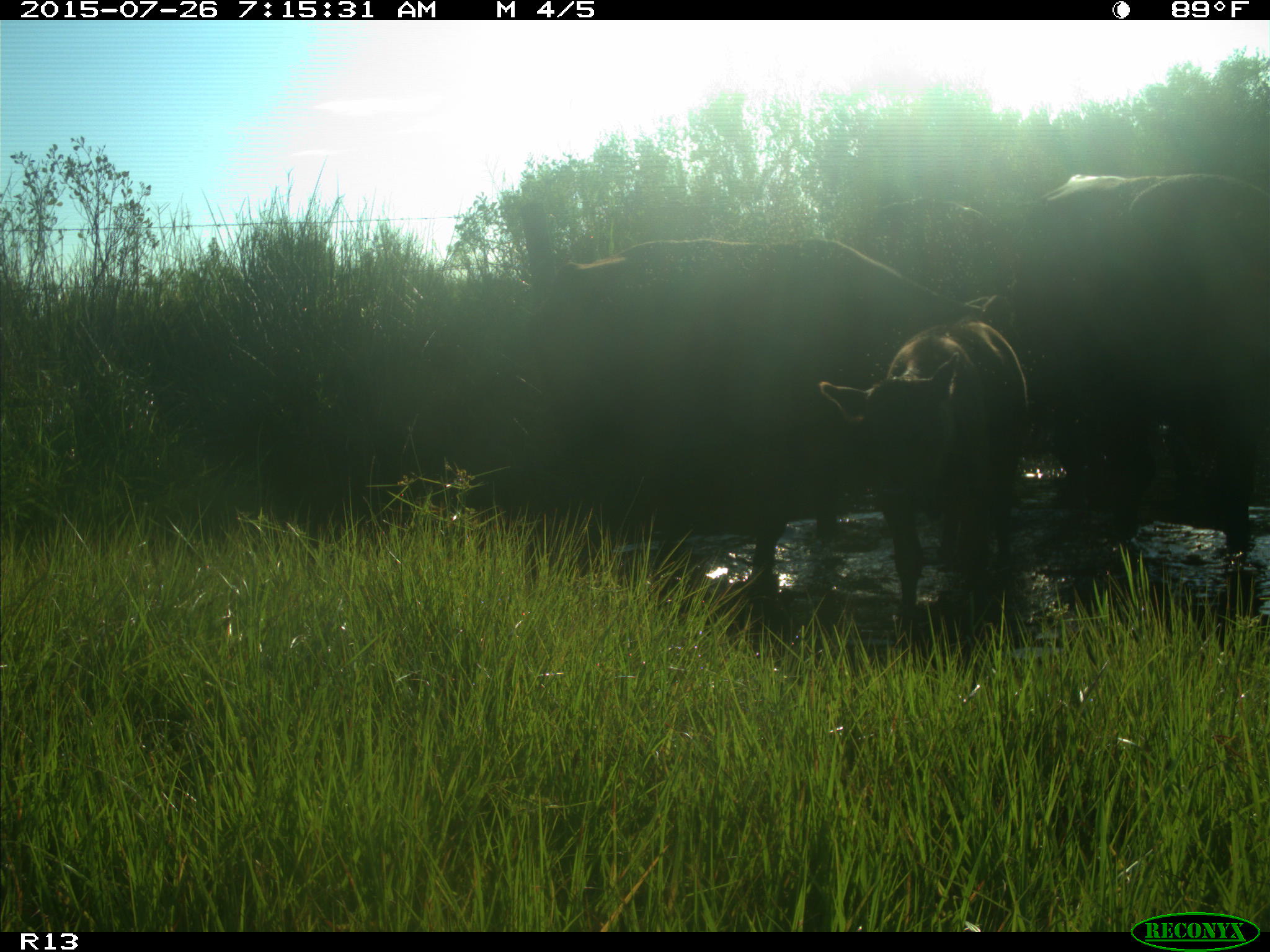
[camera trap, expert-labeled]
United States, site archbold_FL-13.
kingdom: Animalia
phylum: Chordata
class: Mammalia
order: Artiodactyla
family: Bovidae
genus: Bos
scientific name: Bos taurus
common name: domestic cow